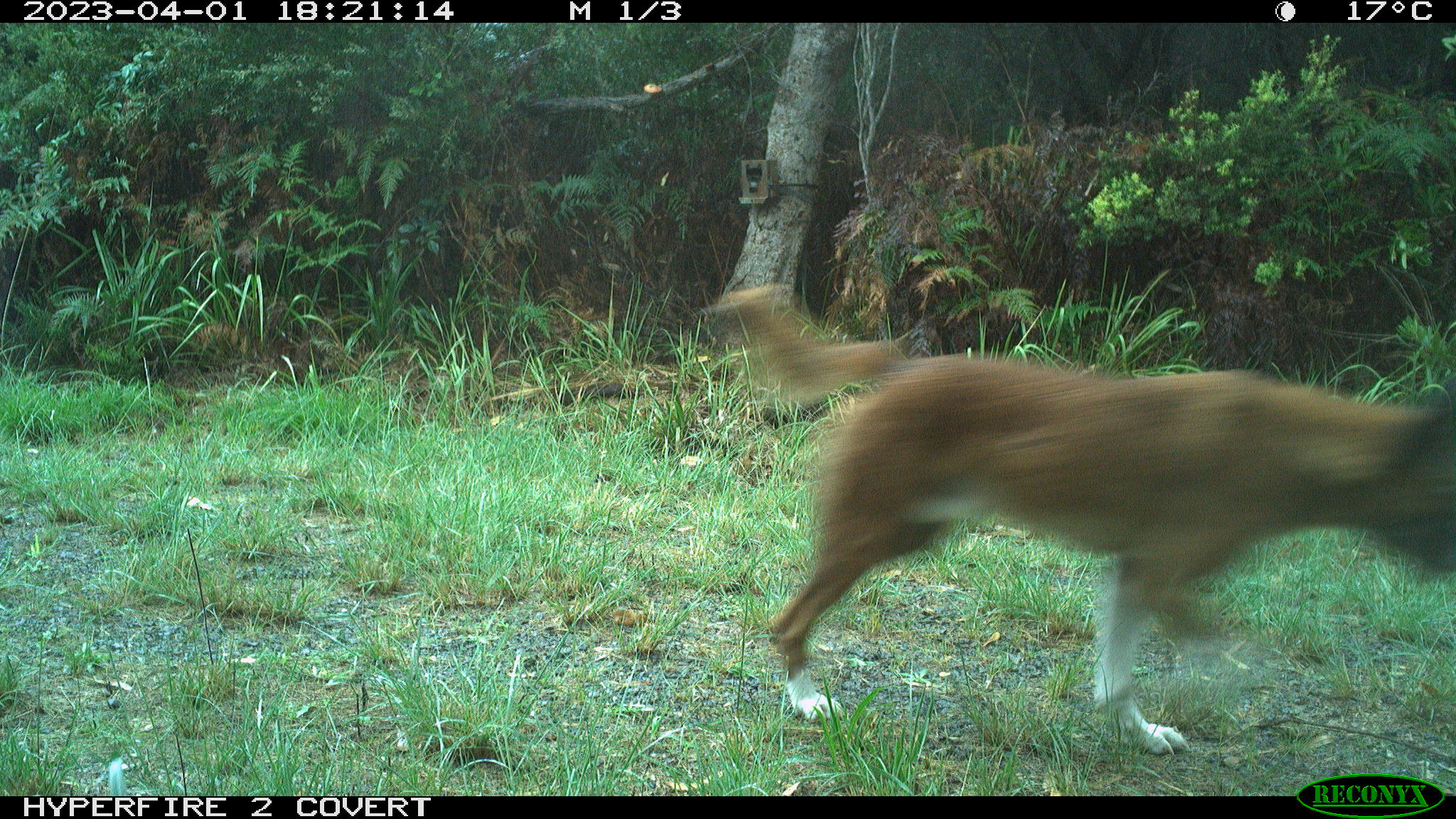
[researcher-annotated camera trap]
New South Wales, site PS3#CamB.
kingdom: Animalia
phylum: Chordata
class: Mammalia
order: Carnivora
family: Canidae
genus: Canis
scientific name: Canis familiaris dingo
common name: dingo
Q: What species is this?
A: Dingo (Canis familiaris dingo).